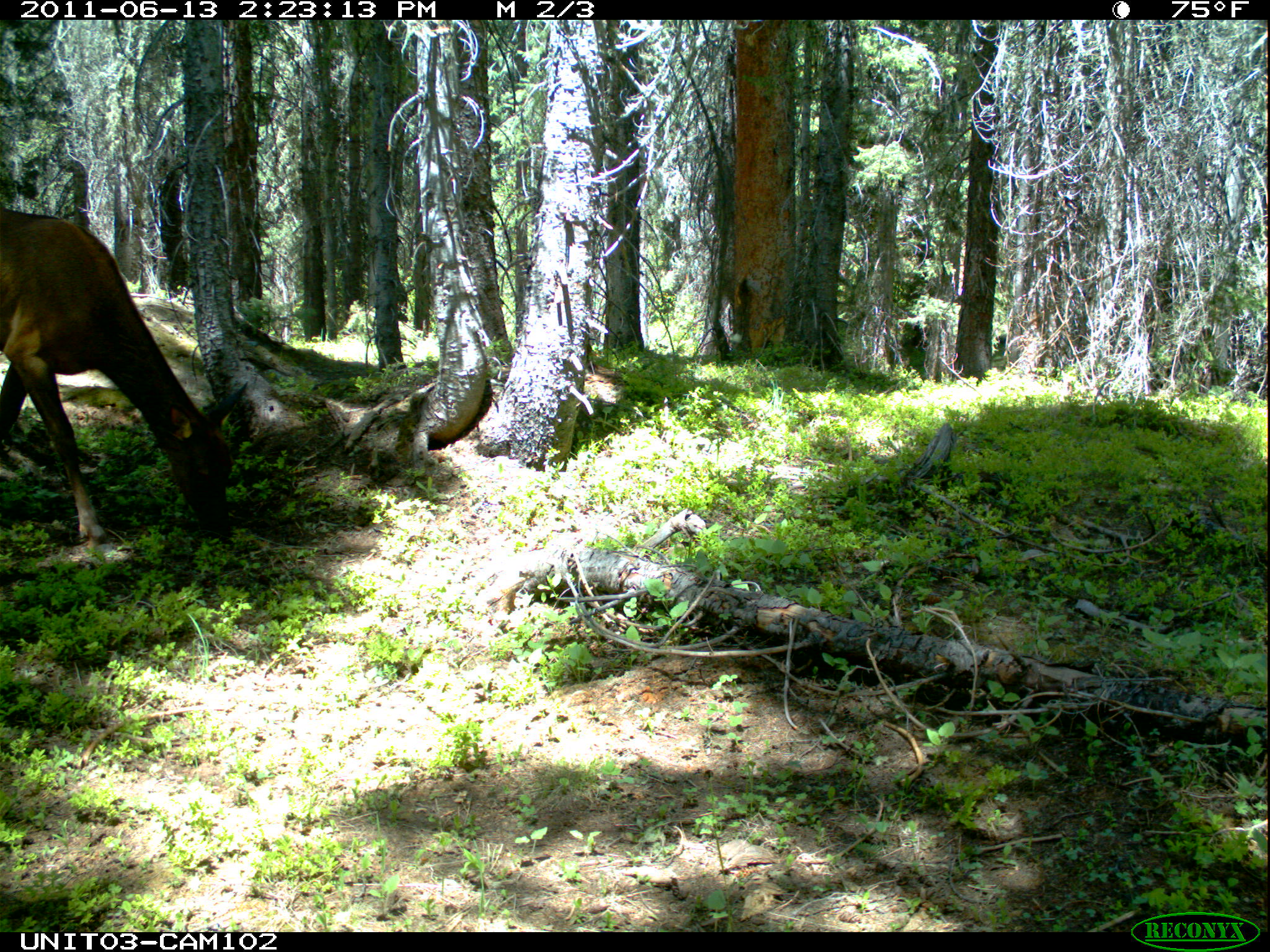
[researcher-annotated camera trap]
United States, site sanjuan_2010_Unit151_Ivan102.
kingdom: Animalia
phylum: Chordata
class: Mammalia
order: Artiodactyla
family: Cervidae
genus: Cervus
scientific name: Cervus elaphus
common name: red deer